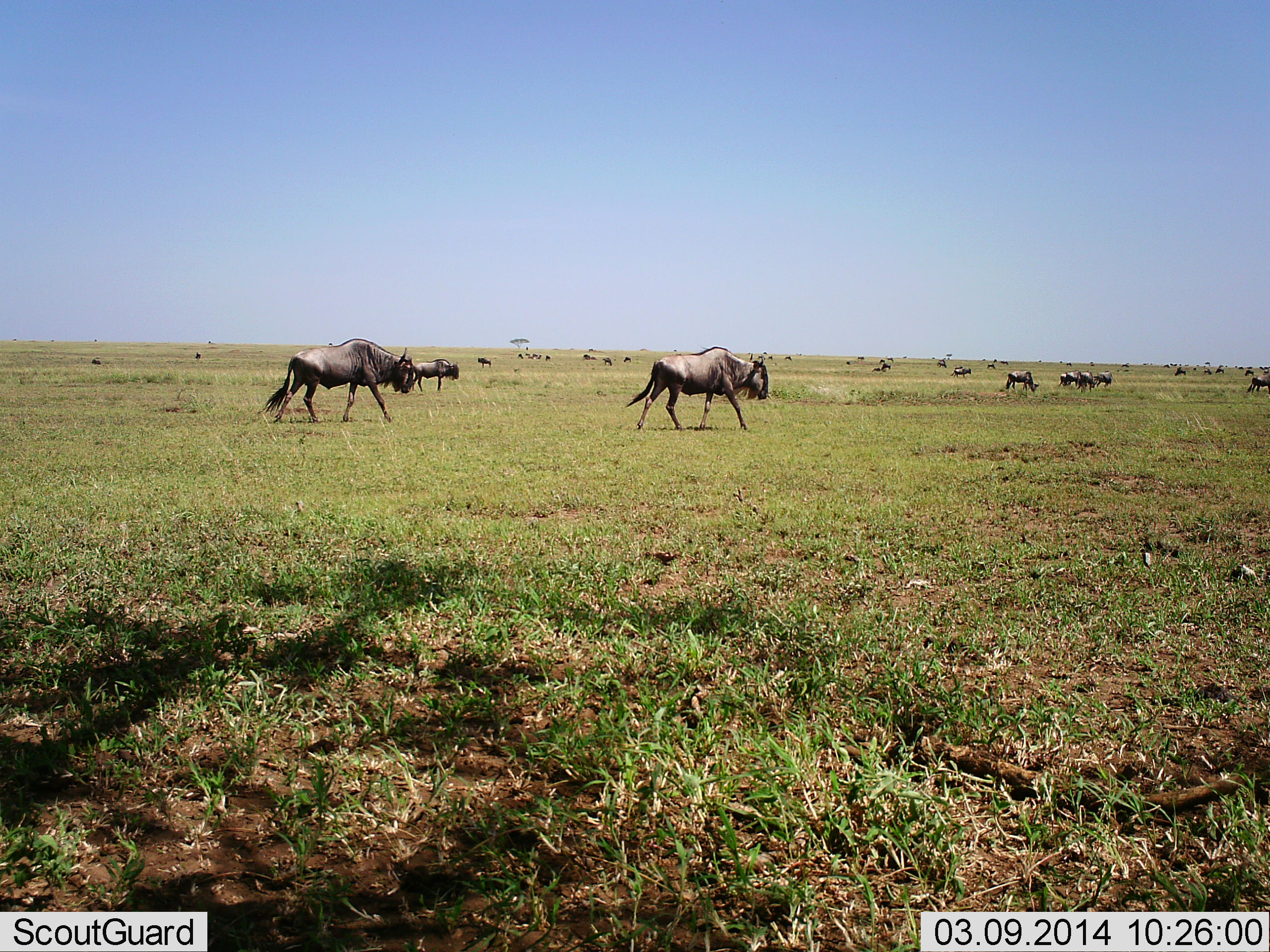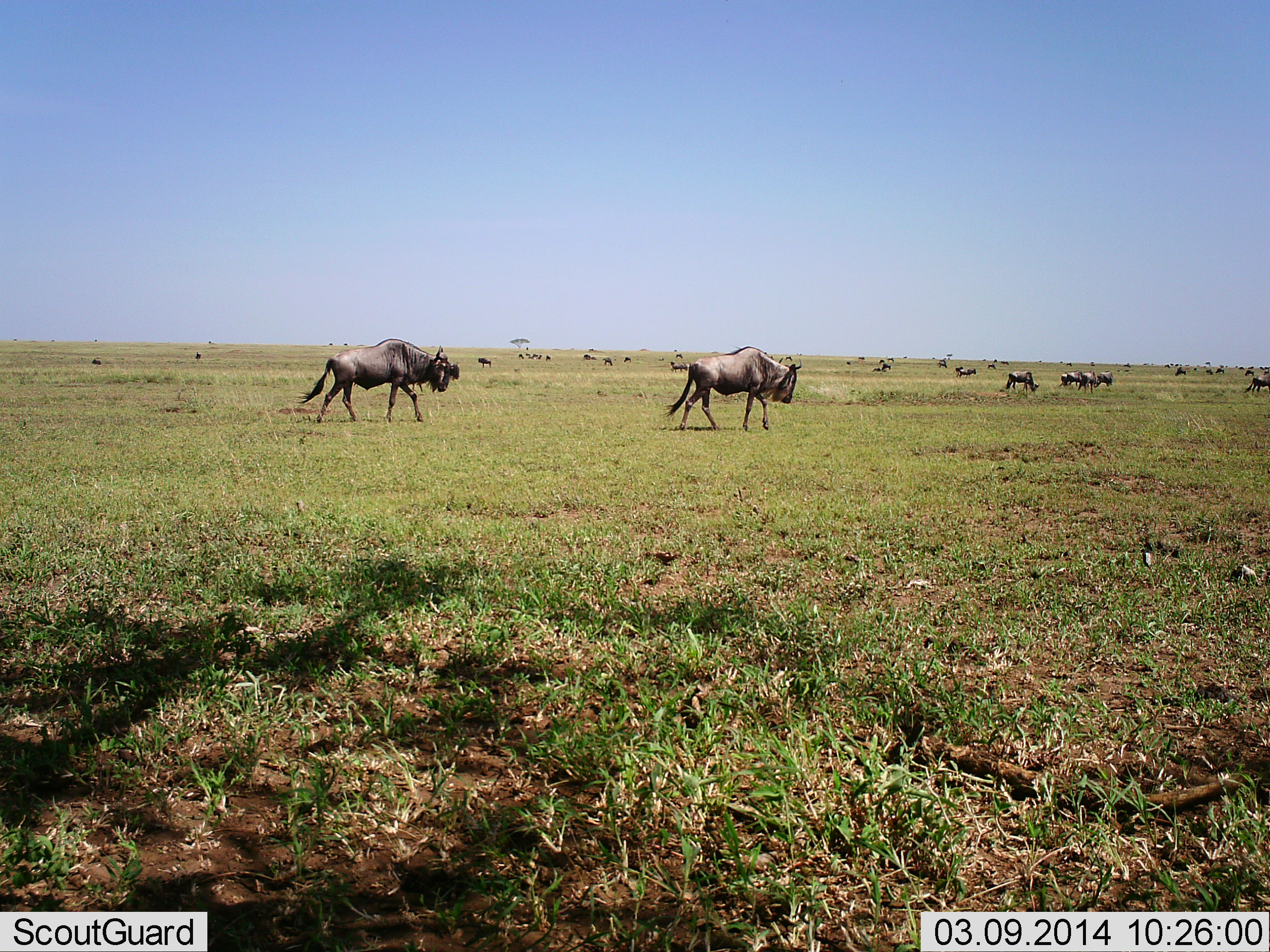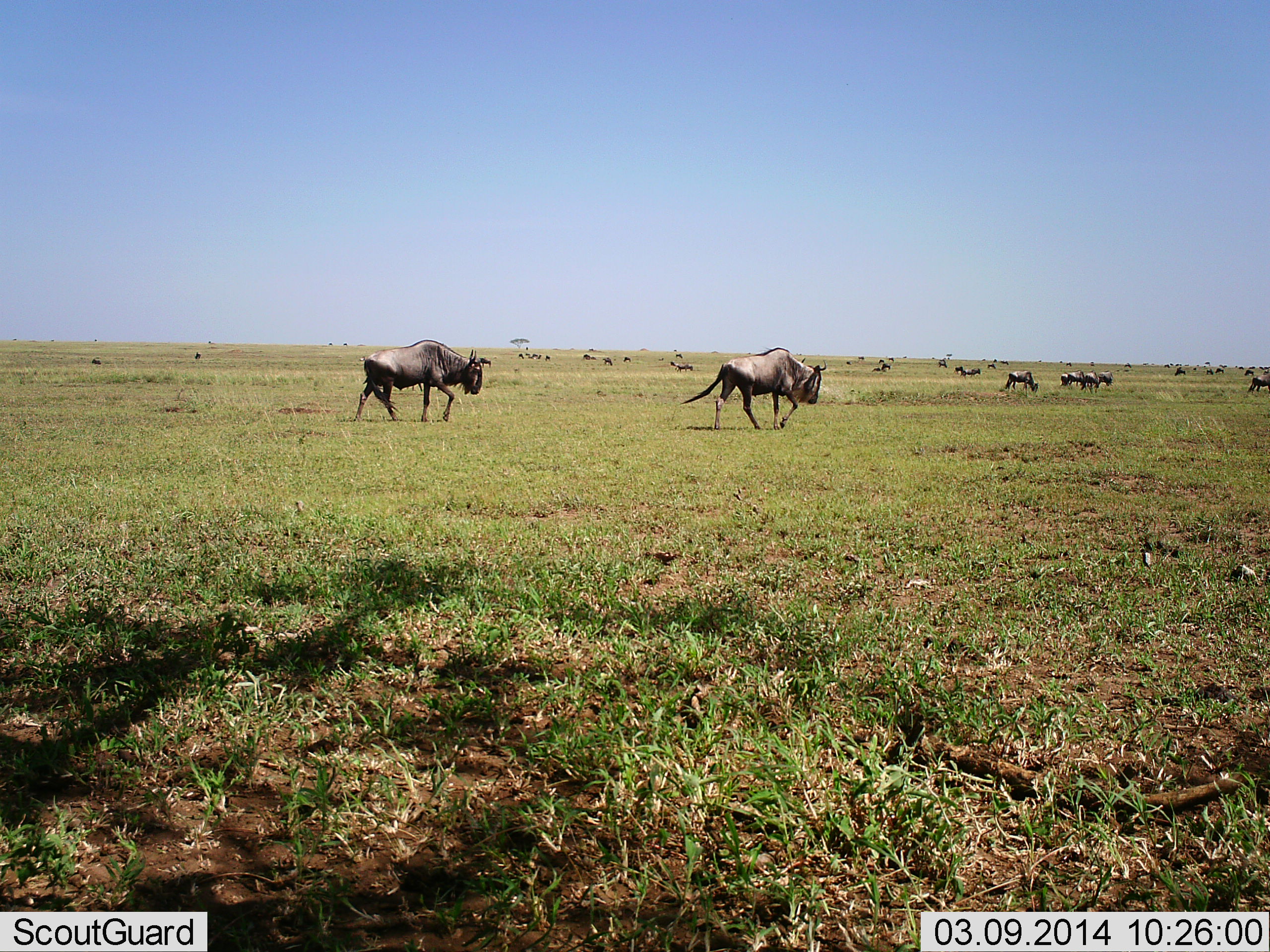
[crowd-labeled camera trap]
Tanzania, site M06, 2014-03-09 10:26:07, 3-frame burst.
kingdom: Animalia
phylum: Chordata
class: Mammalia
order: Artiodactyla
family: Bovidae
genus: Connochaetes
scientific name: Connochaetes taurinus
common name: blue wildebeest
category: wildebeest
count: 11-50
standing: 40%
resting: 0%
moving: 90%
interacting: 0%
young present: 0%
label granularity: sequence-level